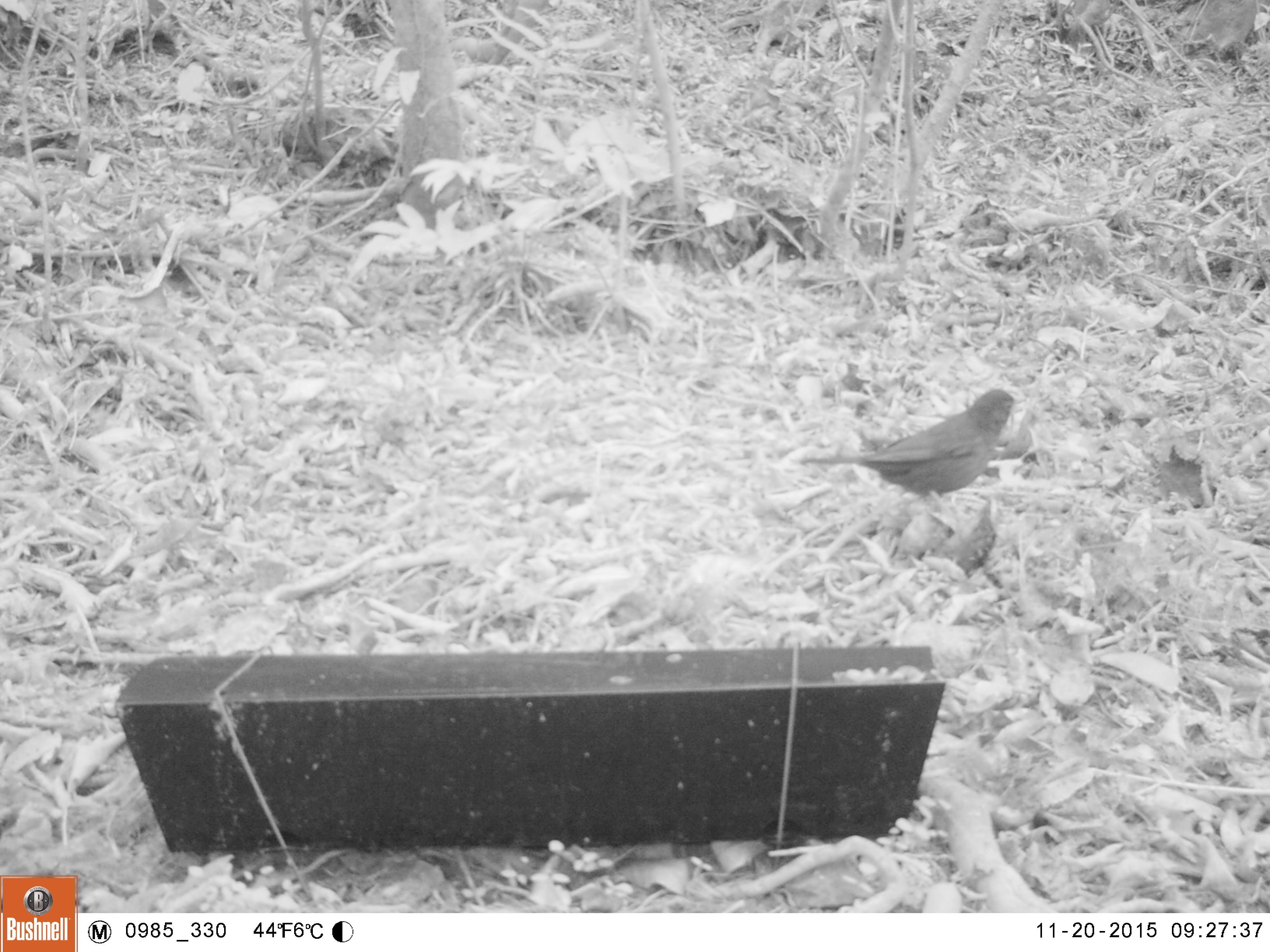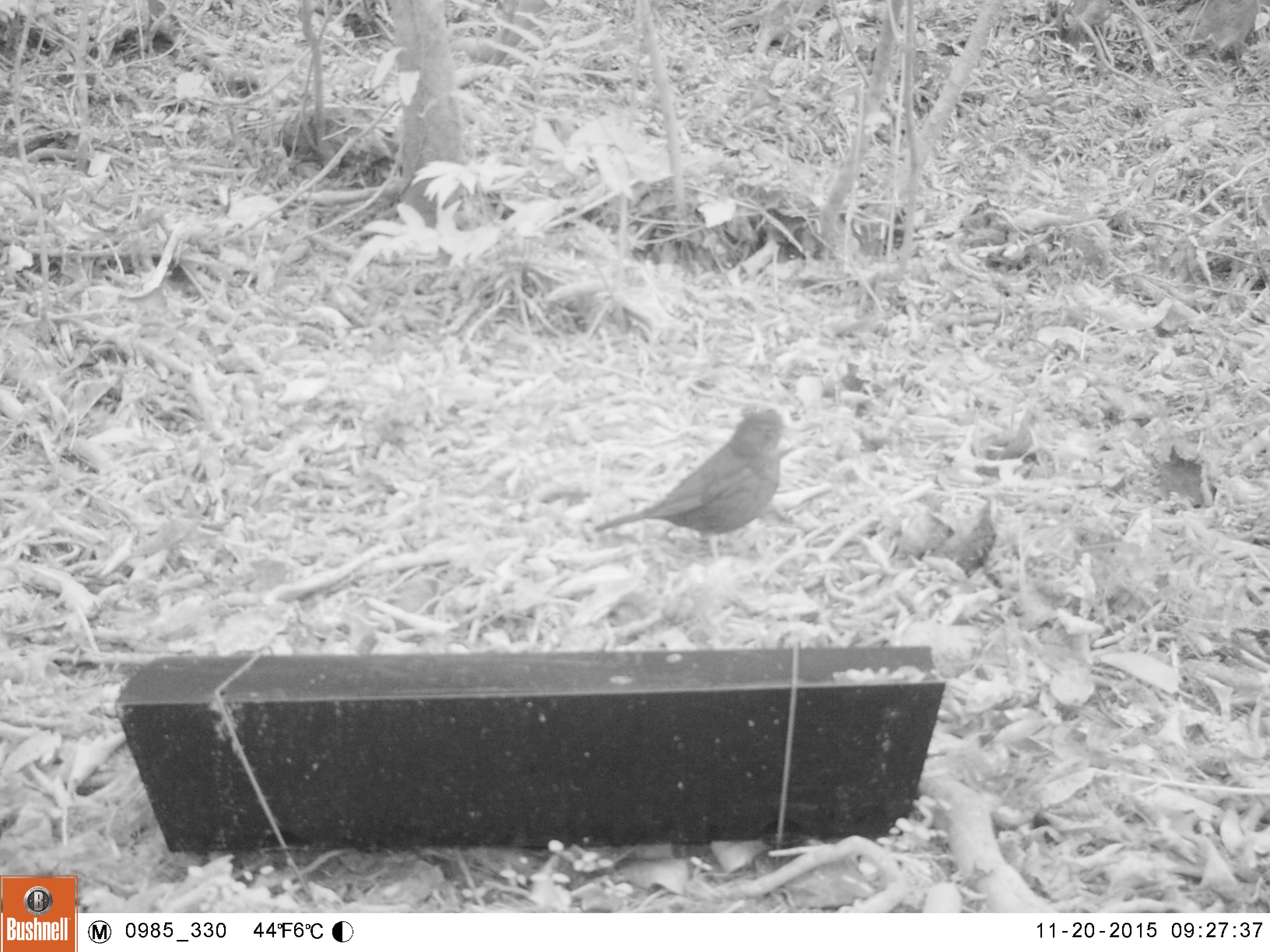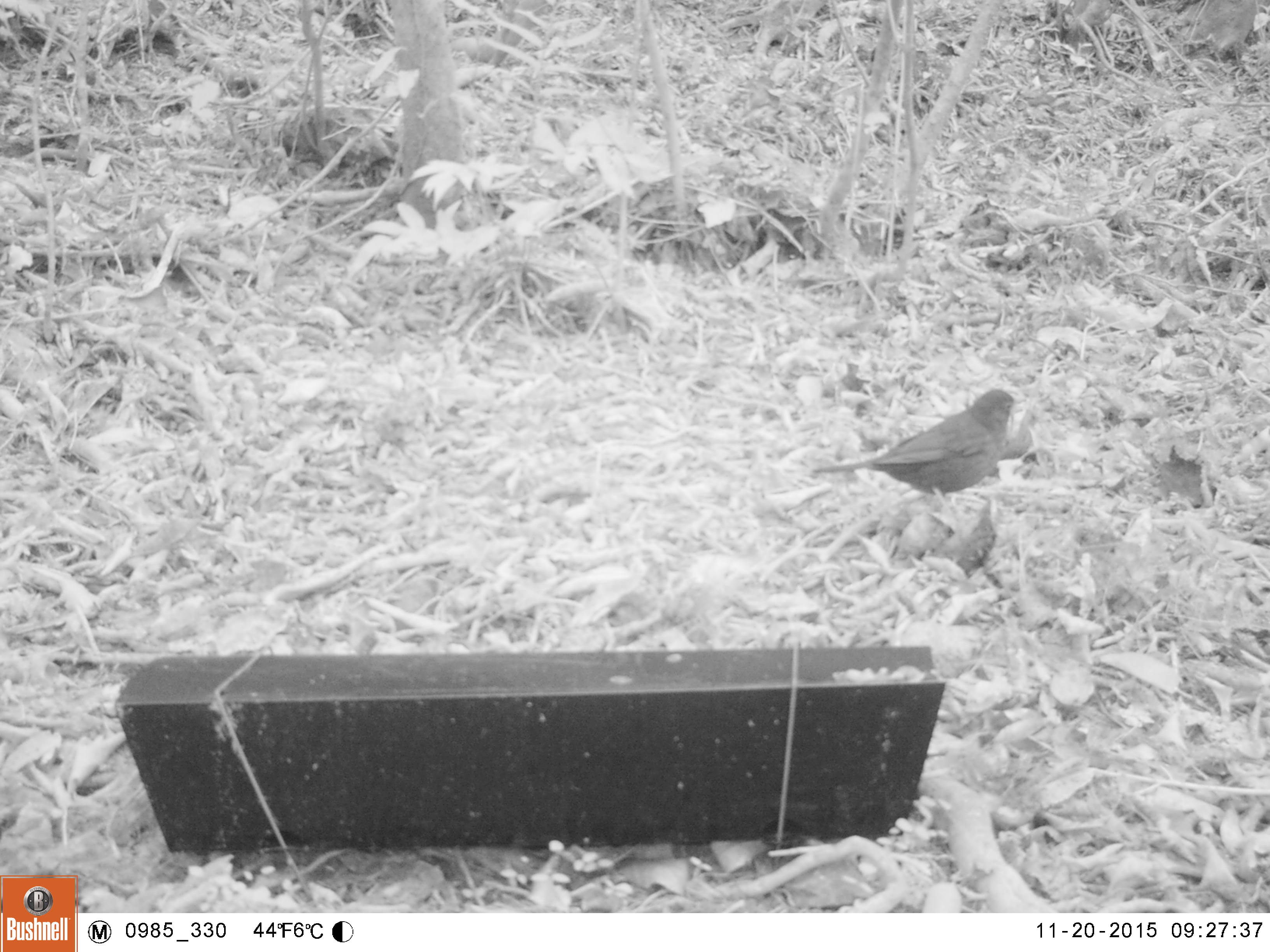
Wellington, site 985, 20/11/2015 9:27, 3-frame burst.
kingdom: Animalia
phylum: Chordata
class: Aves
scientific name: Aves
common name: bird